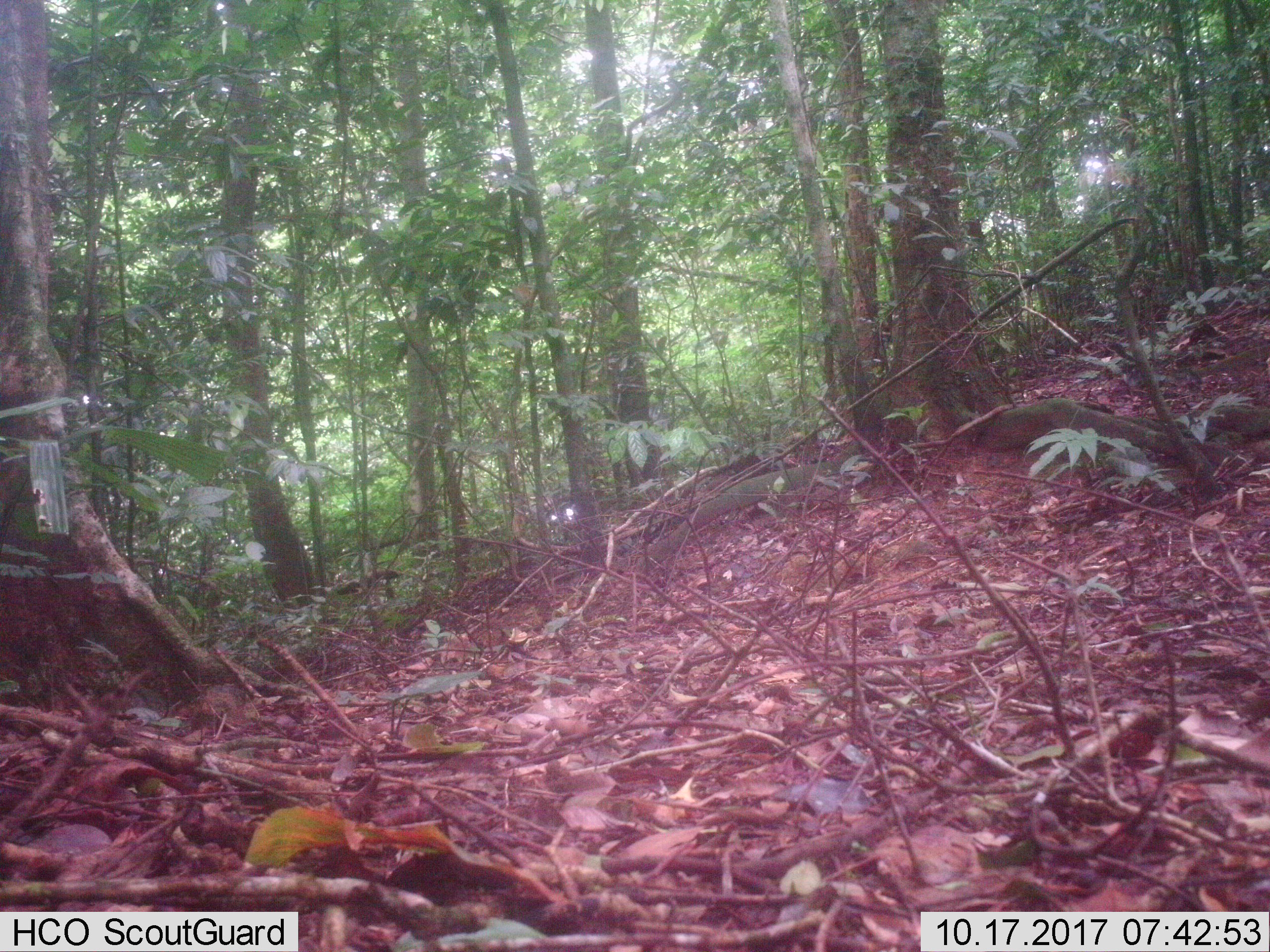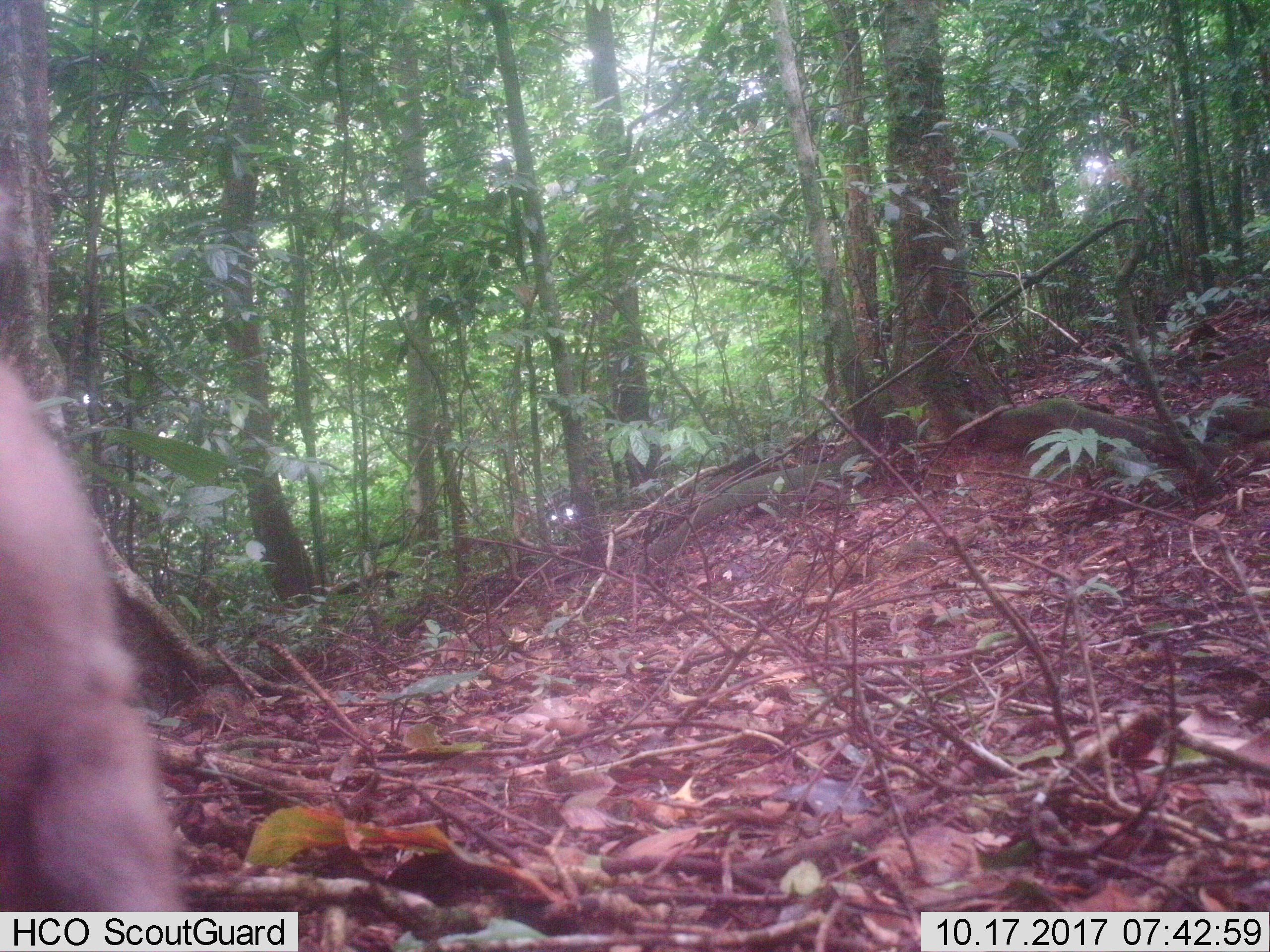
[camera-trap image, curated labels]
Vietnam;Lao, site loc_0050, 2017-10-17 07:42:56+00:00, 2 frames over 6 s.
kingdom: Animalia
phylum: Chordata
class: Mammalia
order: Primates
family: Cercopithecidae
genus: Macaca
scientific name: Macaca nemestrina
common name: pig-tailed macaque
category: pig tailed macaque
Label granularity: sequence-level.